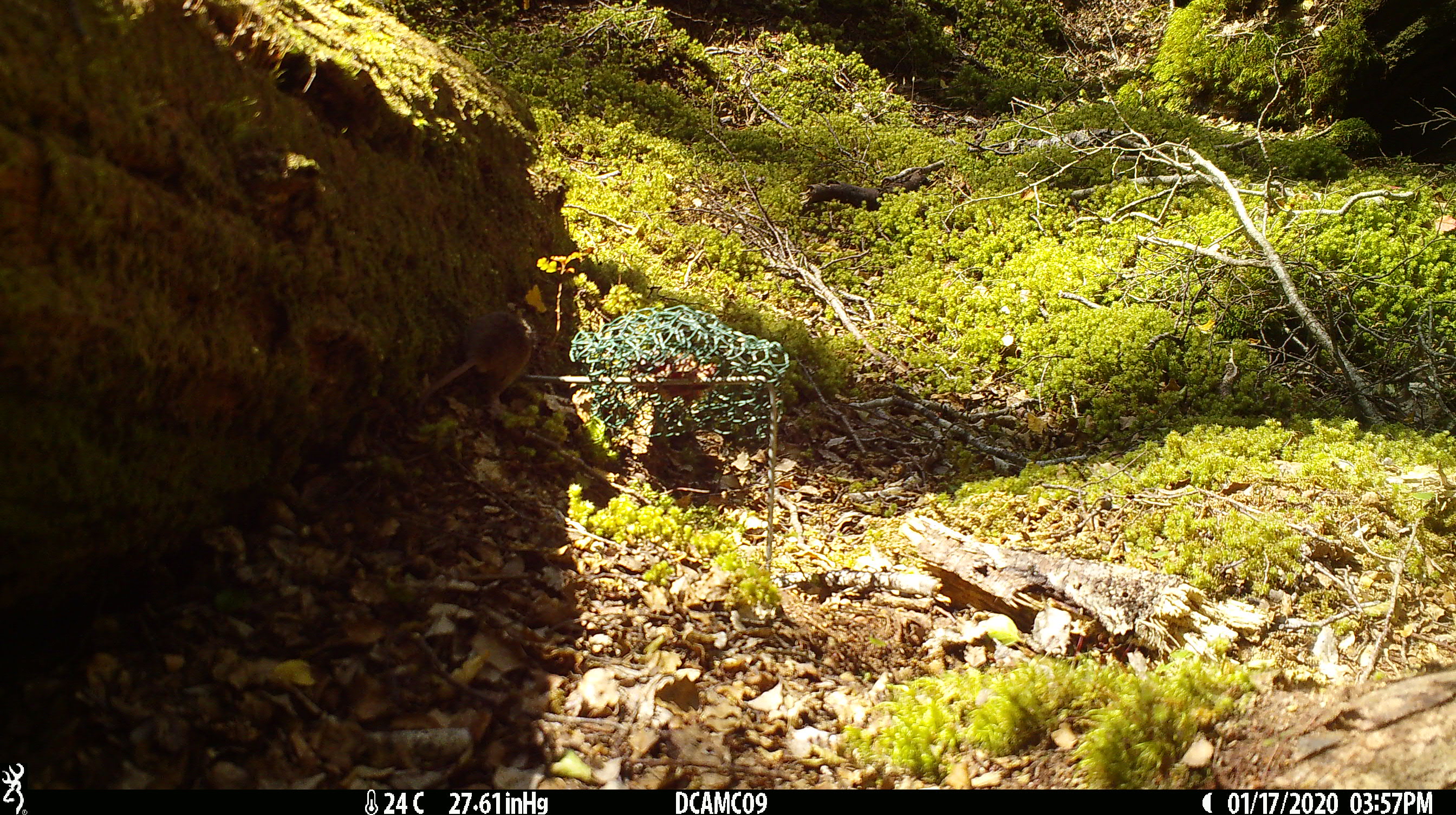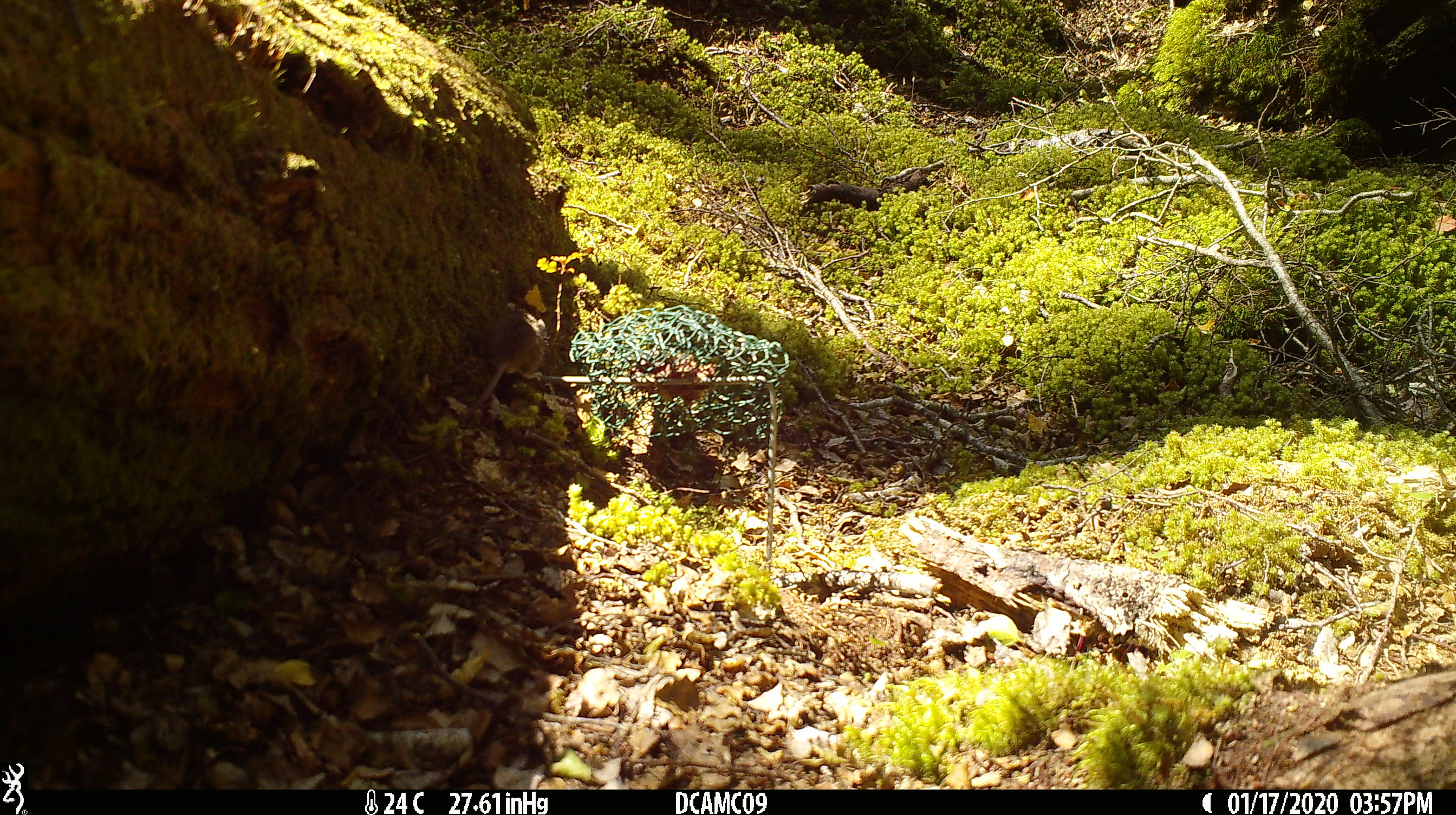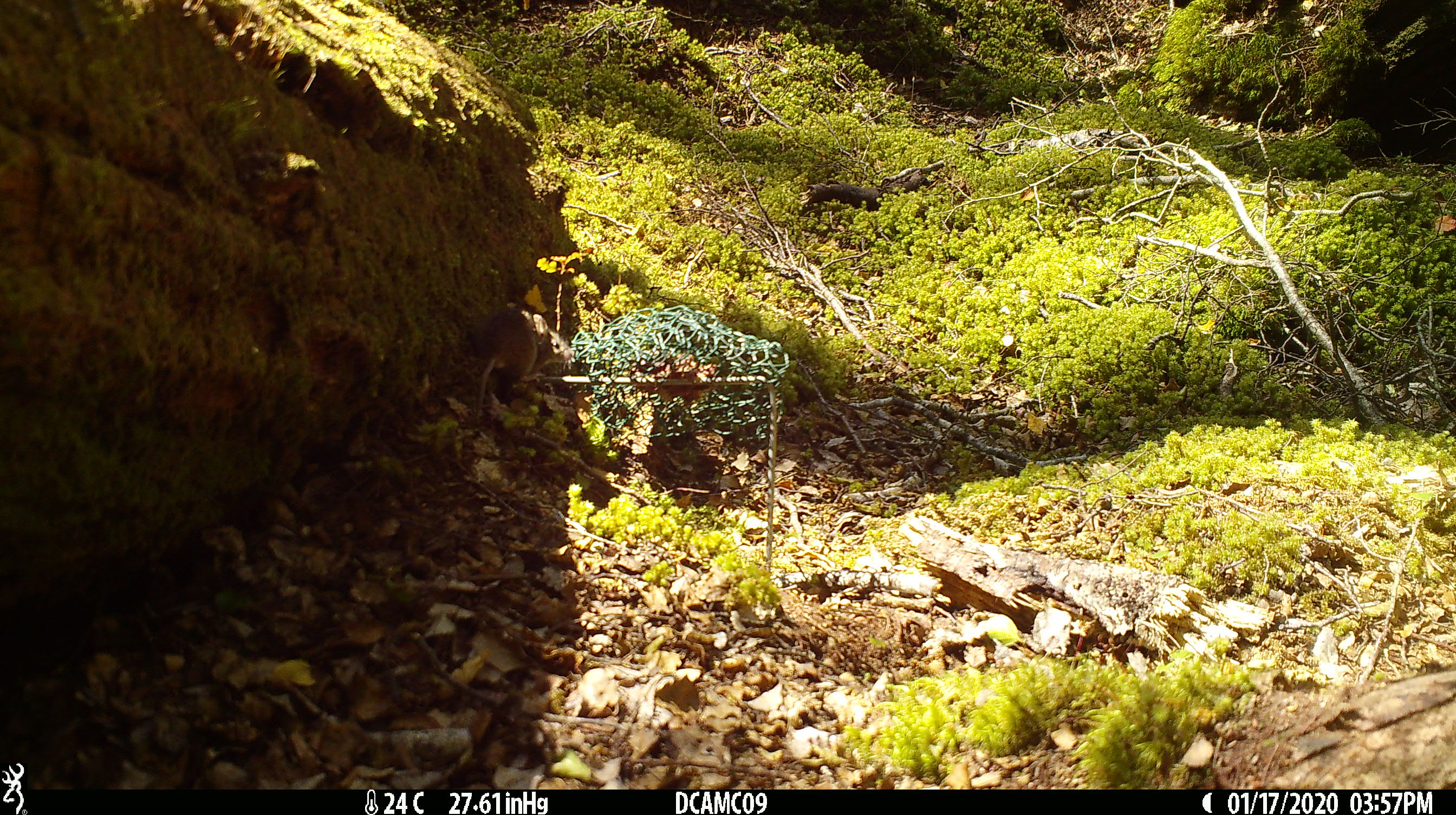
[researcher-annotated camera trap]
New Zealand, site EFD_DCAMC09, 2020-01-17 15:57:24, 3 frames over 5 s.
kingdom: Animalia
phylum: Chordata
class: Mammalia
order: Rodentia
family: Muridae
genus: Mus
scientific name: Mus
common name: mouse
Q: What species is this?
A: Mouse (Mus).